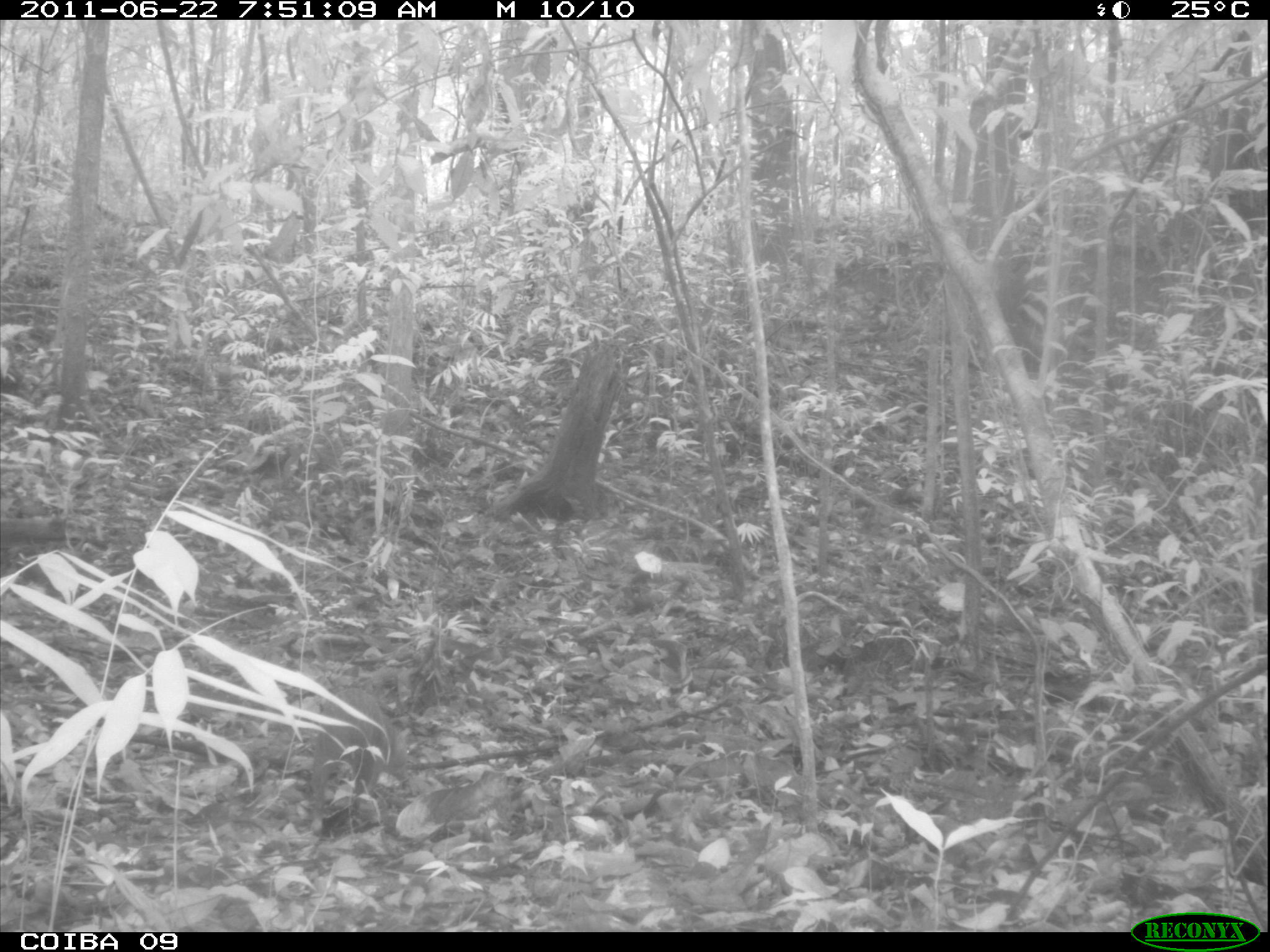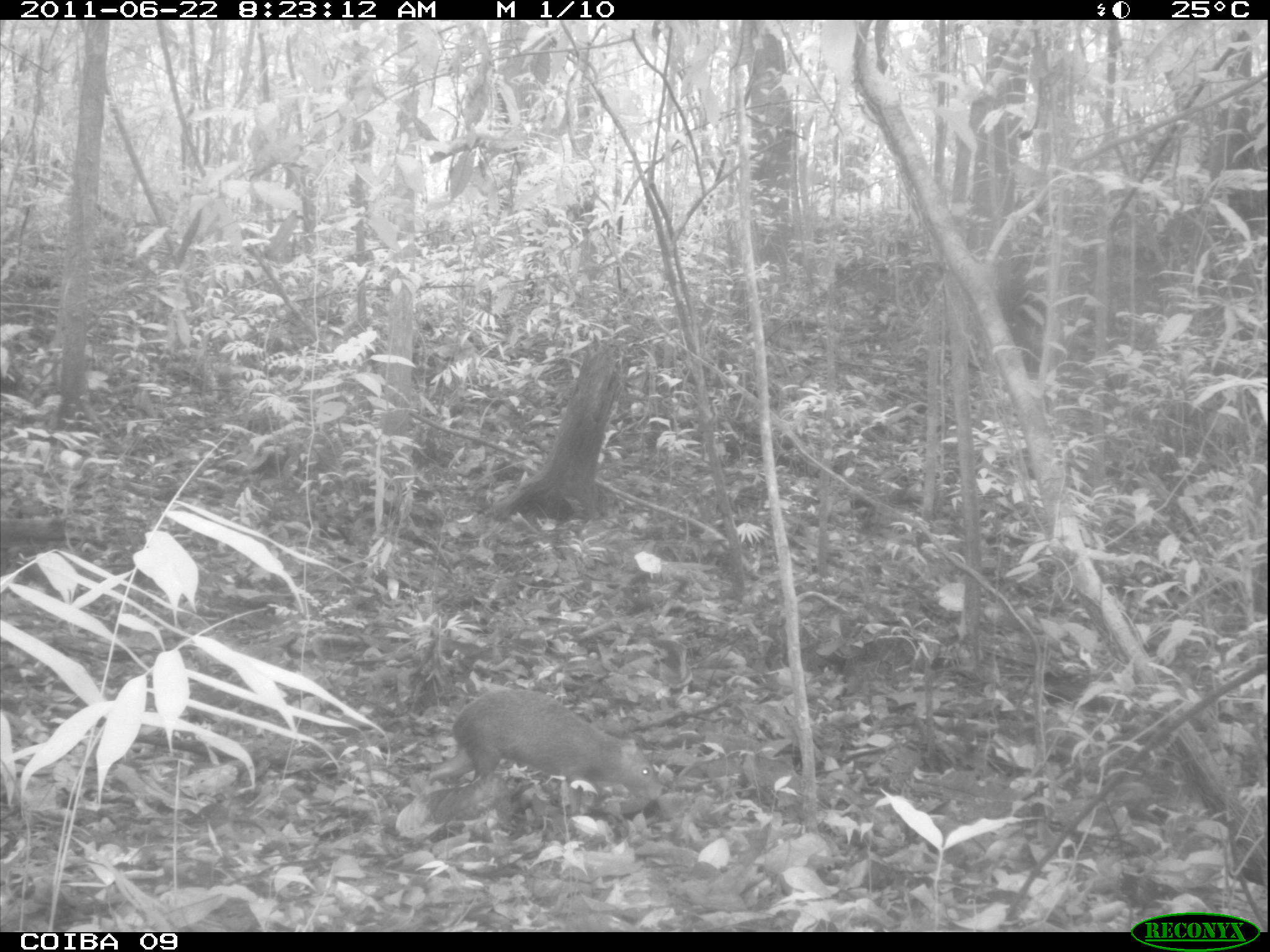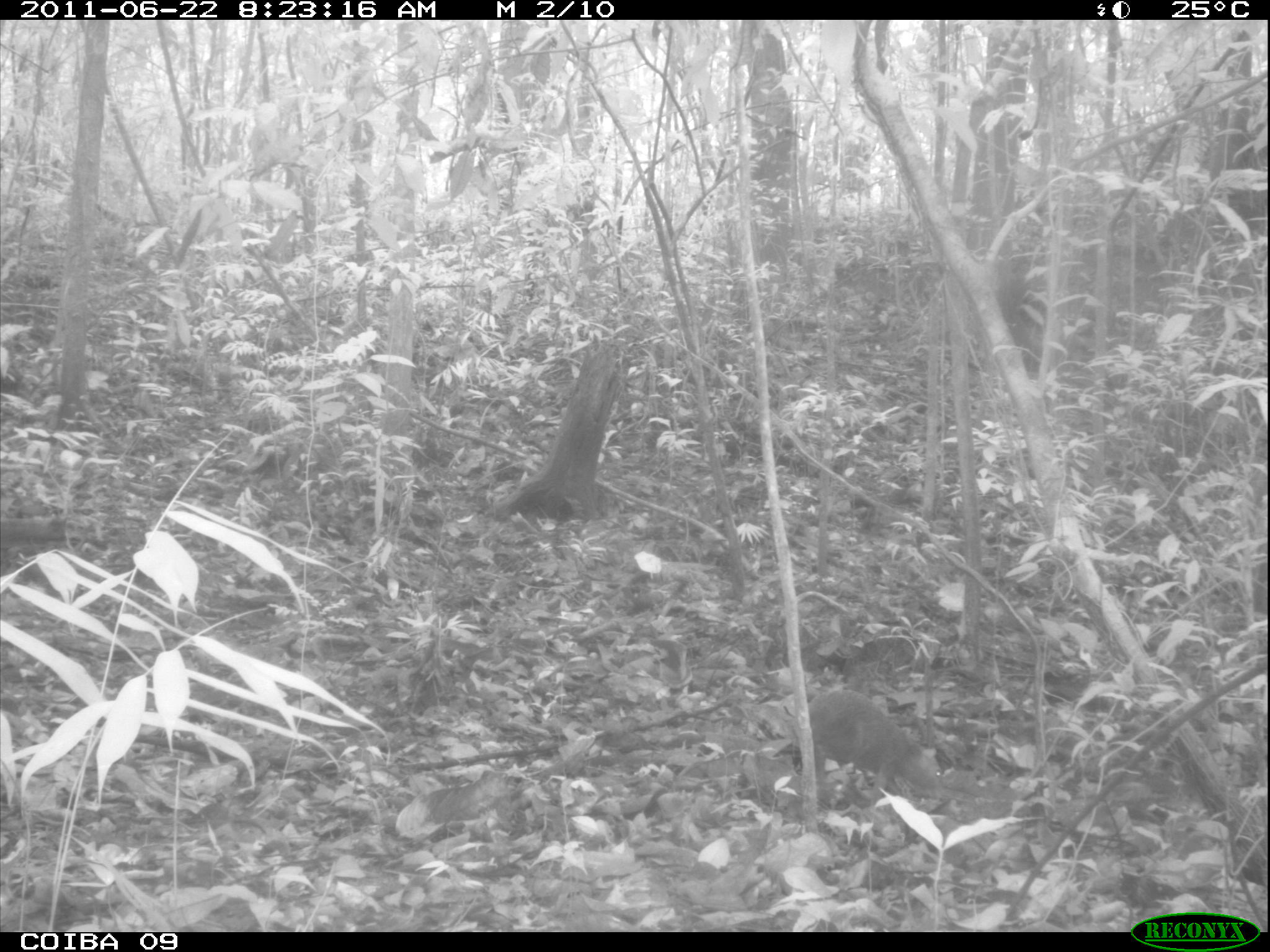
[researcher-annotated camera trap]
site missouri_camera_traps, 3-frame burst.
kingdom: Animalia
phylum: Chordata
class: Mammalia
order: Rodentia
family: Dasyproctidae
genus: Dasyprocta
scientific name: Dasyprocta coibae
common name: coiban agouti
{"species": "coiban agouti (Dasyprocta coibae)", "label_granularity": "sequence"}